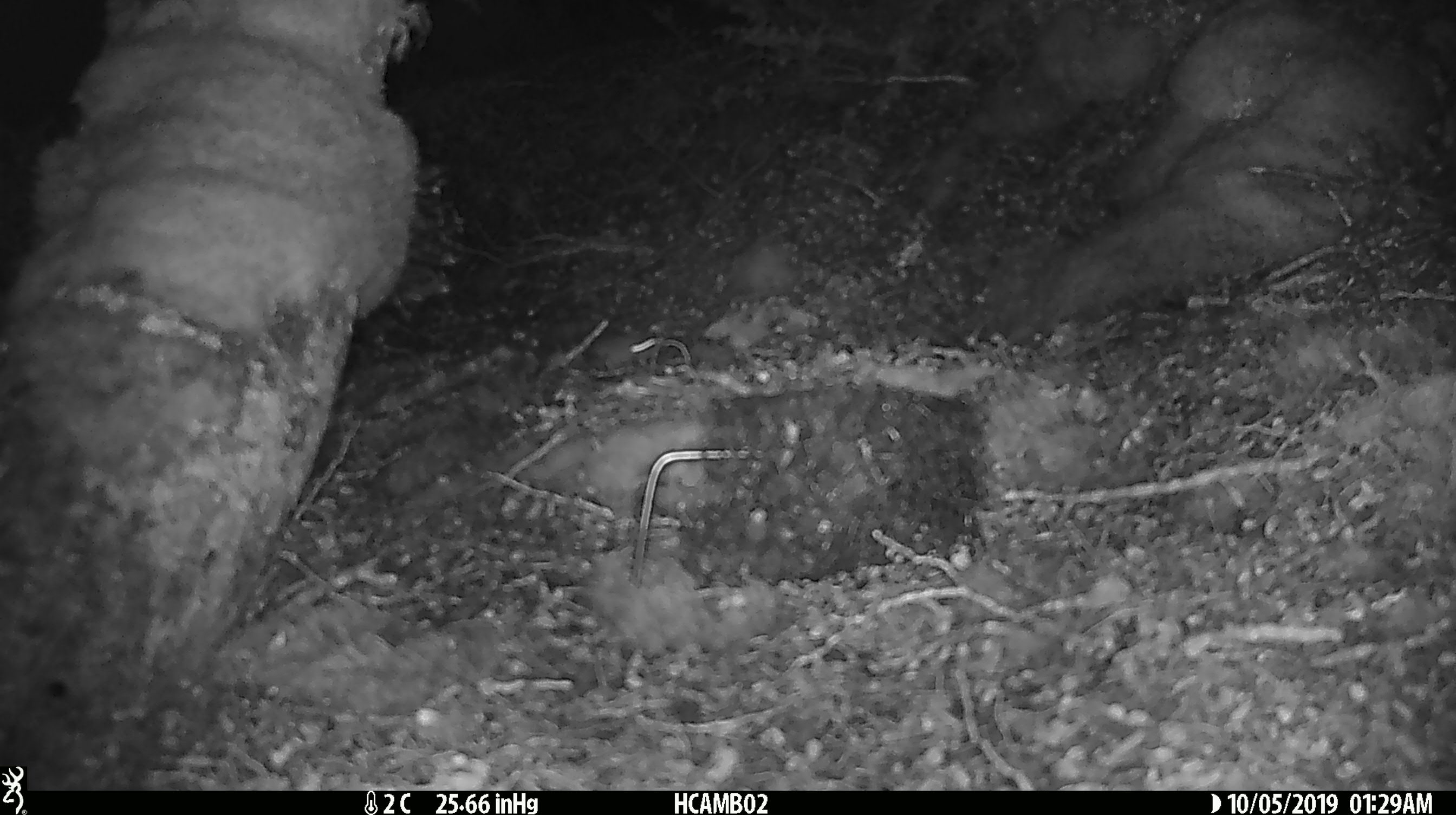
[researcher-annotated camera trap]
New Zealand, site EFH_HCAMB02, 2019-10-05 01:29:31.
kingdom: Animalia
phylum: Chordata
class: Mammalia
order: Rodentia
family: Muridae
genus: Mus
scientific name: Mus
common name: mouse